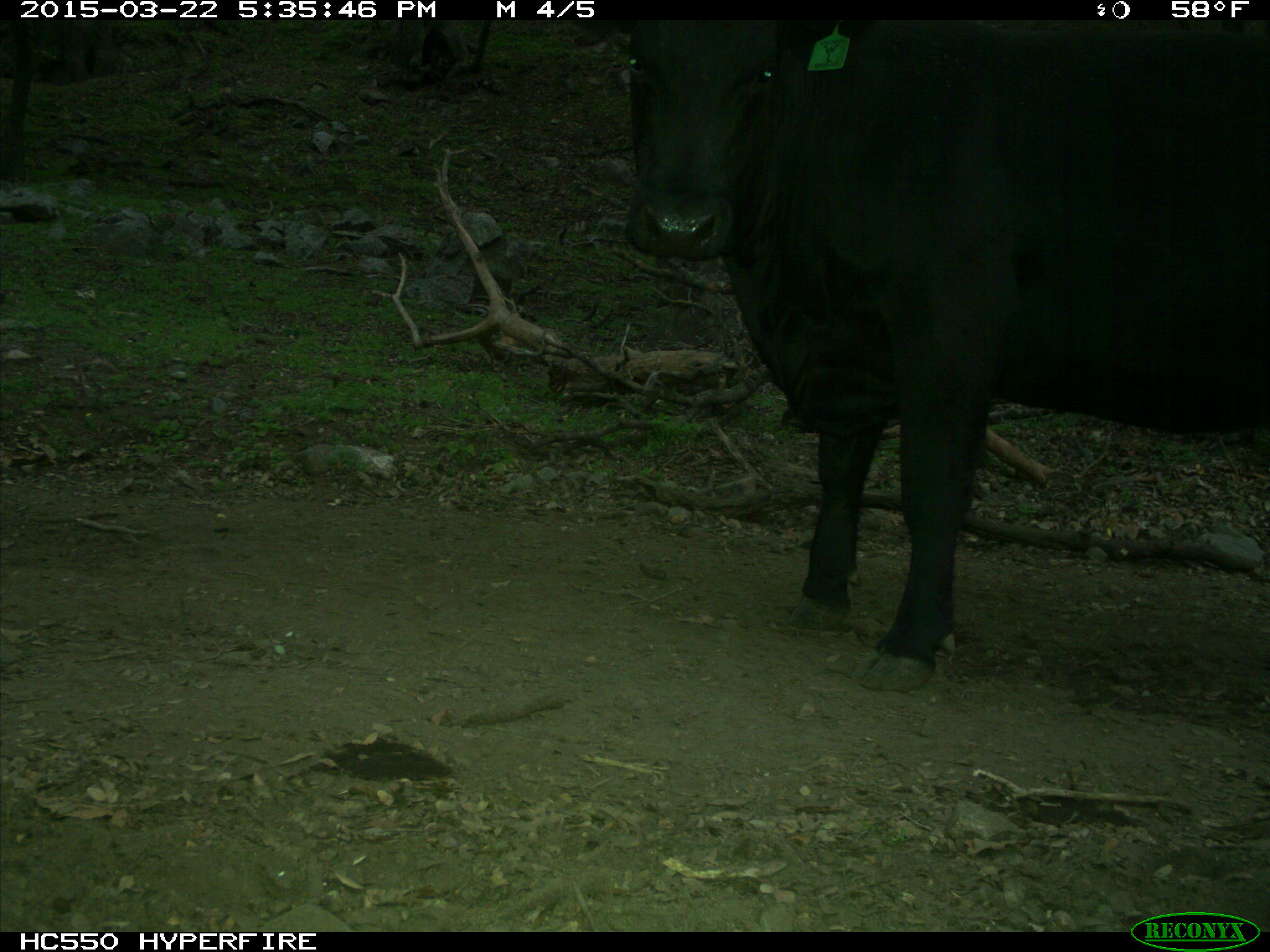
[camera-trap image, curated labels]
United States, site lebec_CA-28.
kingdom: Animalia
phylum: Chordata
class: Mammalia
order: Artiodactyla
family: Bovidae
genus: Bos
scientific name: Bos taurus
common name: domestic cow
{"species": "Bos taurus (domestic cow)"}